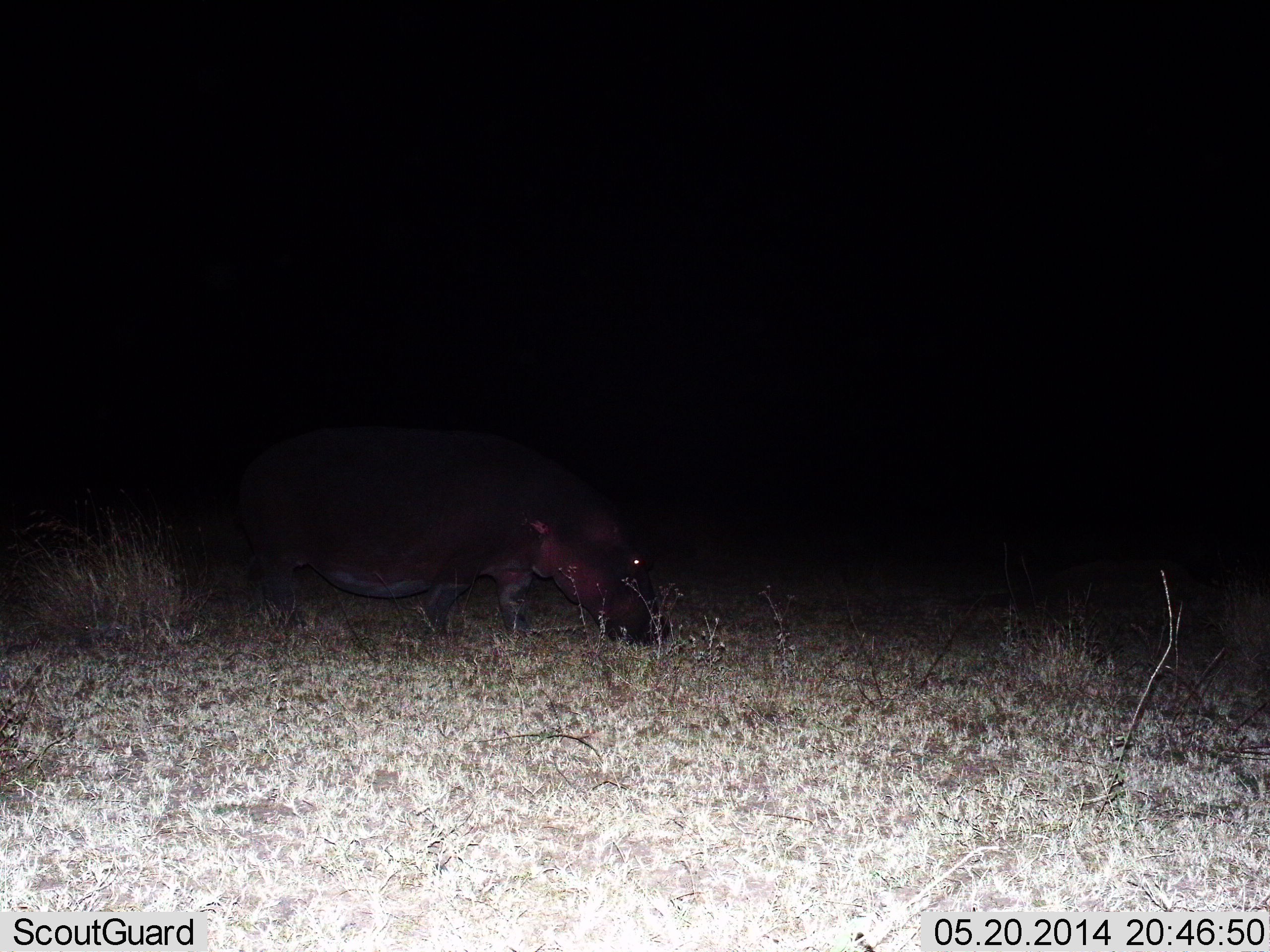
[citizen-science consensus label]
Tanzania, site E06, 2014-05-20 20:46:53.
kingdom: Animalia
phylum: Chordata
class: Mammalia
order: Artiodactyla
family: Hippopotamidae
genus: Hippopotamus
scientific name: Hippopotamus amphibius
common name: hippopotamus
Hippopotamus (Hippopotamus amphibius), count 1. Behavior (volunteer vote fractions): standing 0%, resting 0%, moving 40%, interacting 0%. Young present (vote fraction): 0%. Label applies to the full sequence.